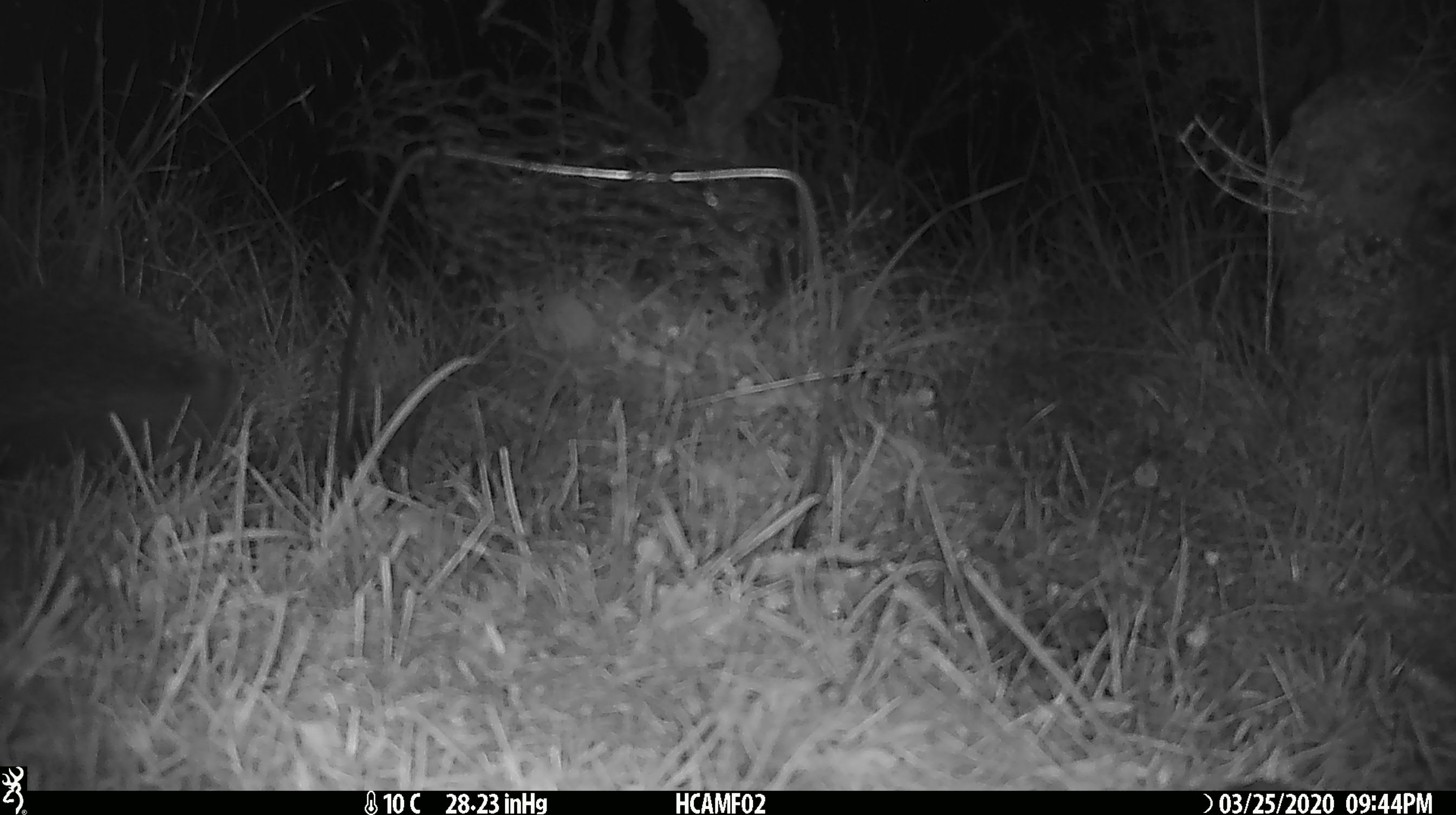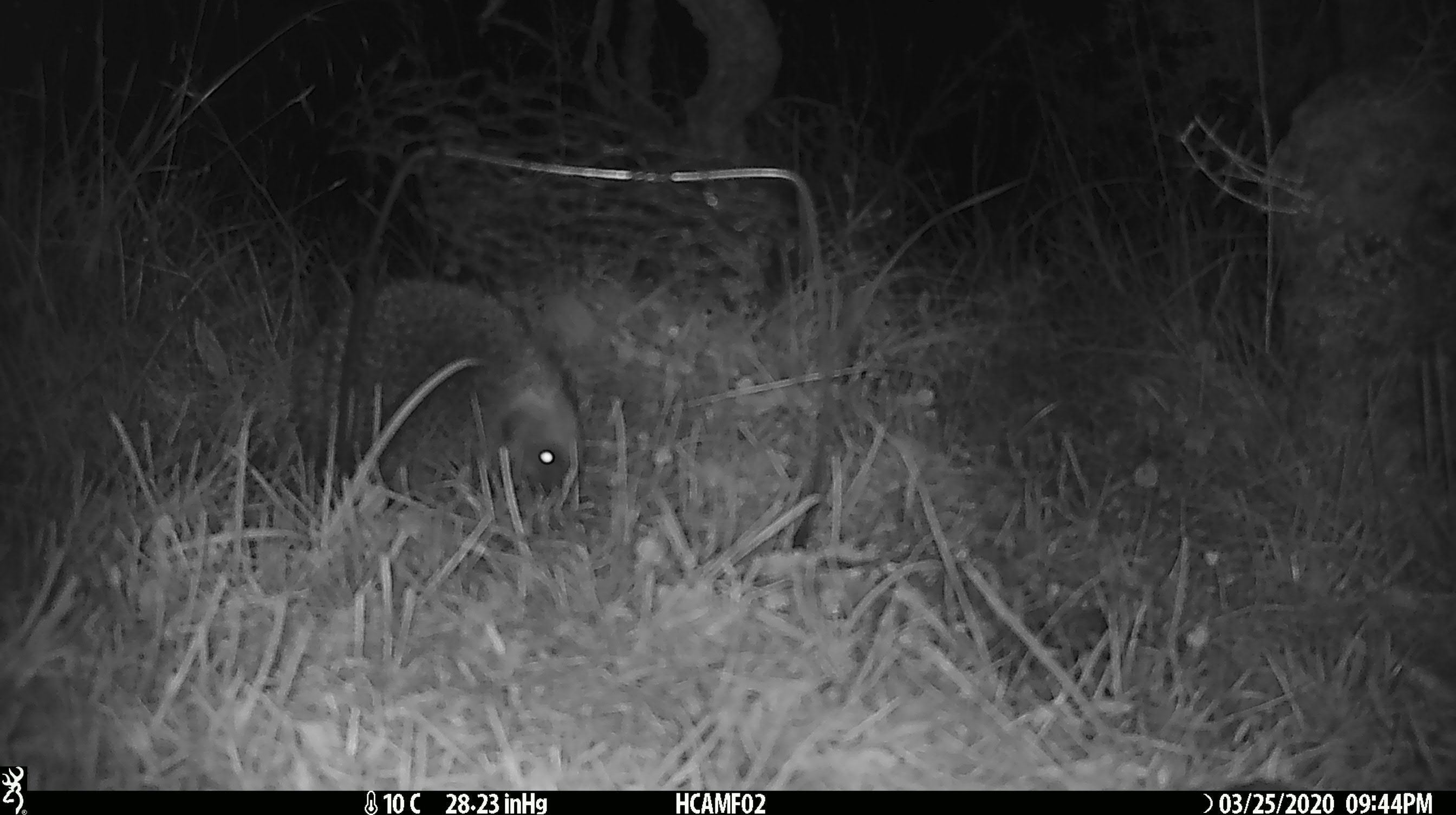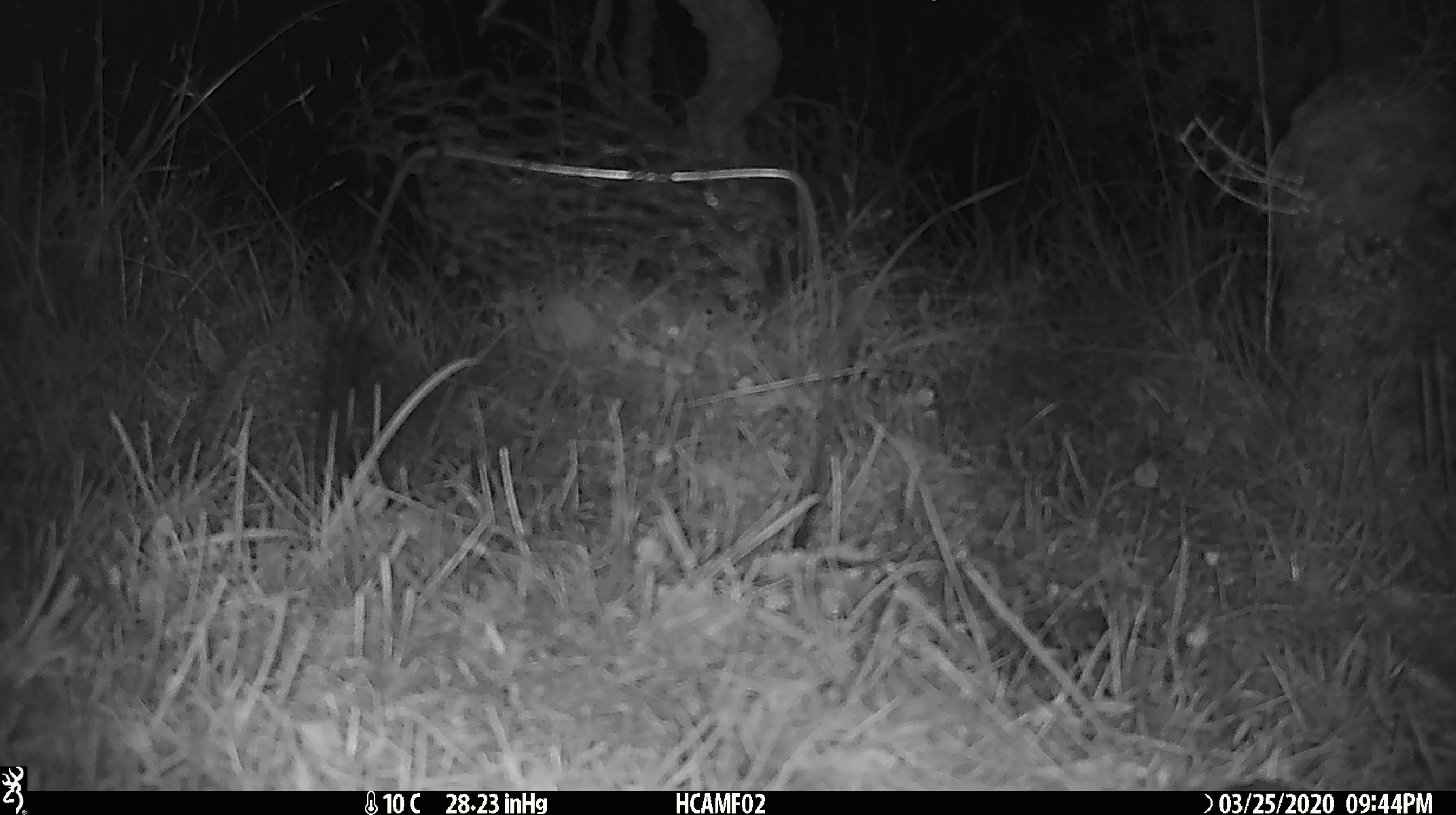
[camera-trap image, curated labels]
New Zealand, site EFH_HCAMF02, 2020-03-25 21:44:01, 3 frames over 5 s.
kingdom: Animalia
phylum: Chordata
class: Mammalia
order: Eulipotyphla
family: Erinaceidae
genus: Erinaceus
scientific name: Erinaceus europaeus europaeus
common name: european hedgehog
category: hedgehog